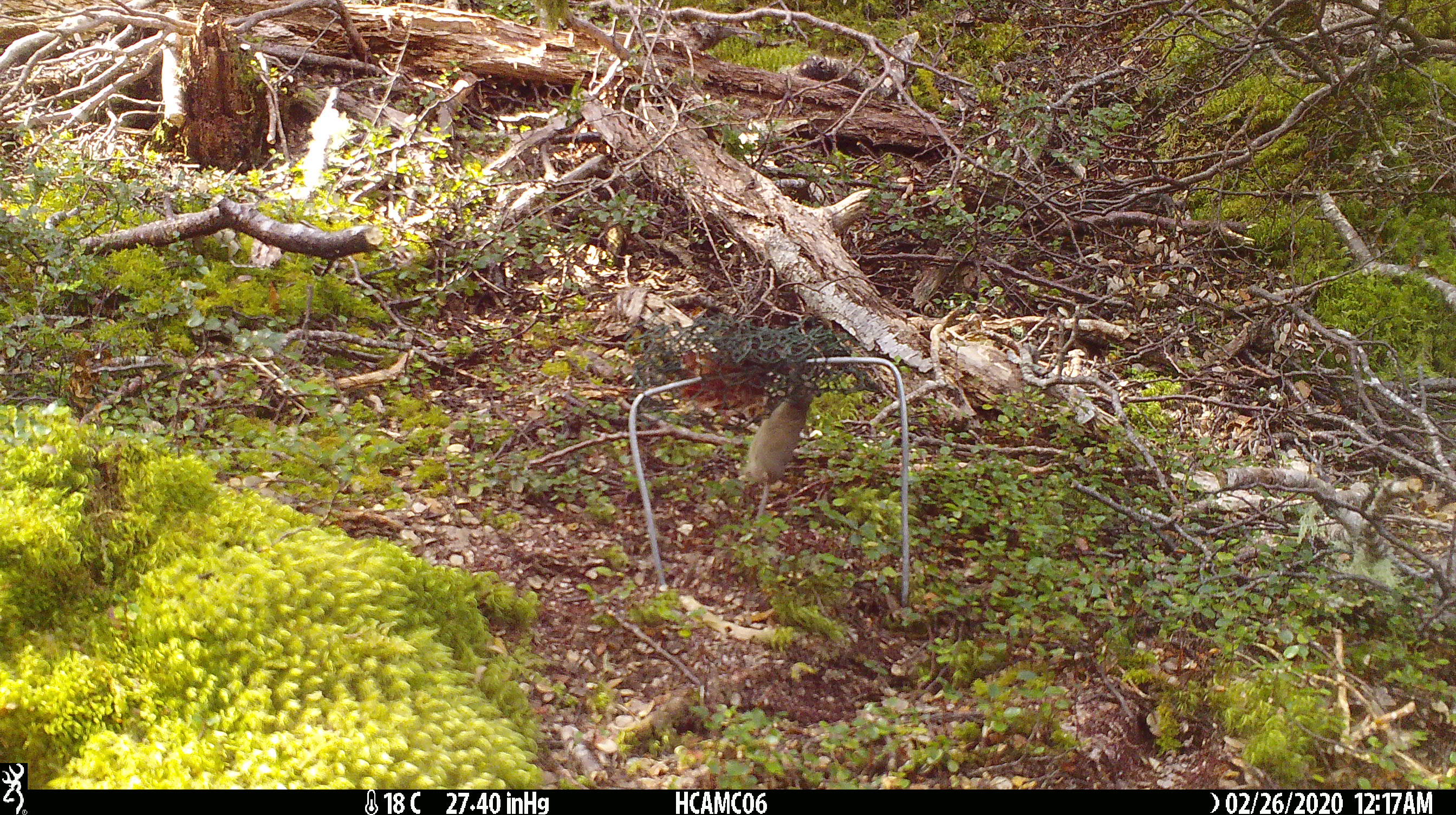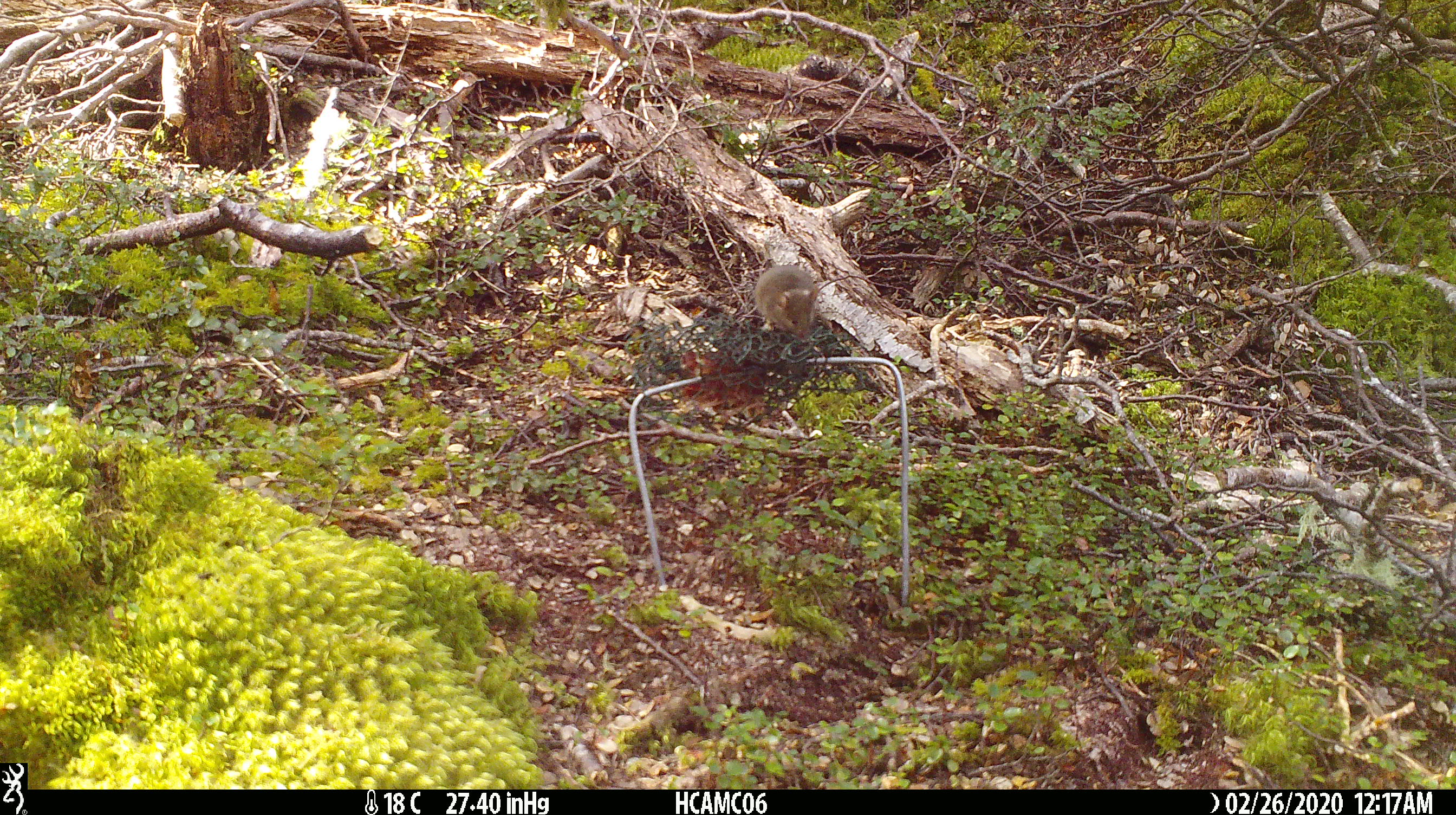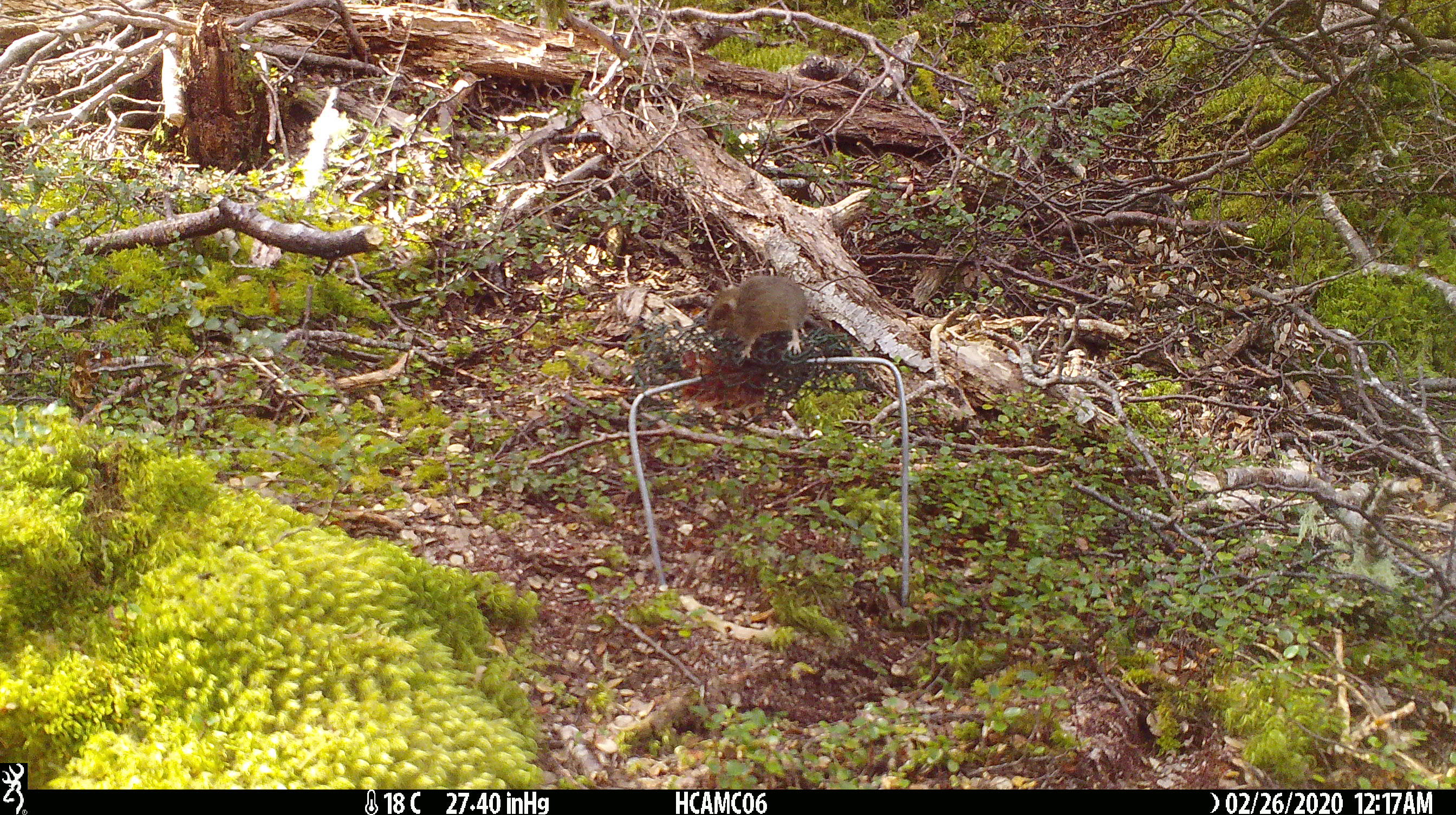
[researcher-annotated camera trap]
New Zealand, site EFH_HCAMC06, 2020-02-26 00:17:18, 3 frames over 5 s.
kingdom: Animalia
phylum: Chordata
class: Mammalia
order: Rodentia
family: Muridae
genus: Mus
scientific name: Mus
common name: mouse